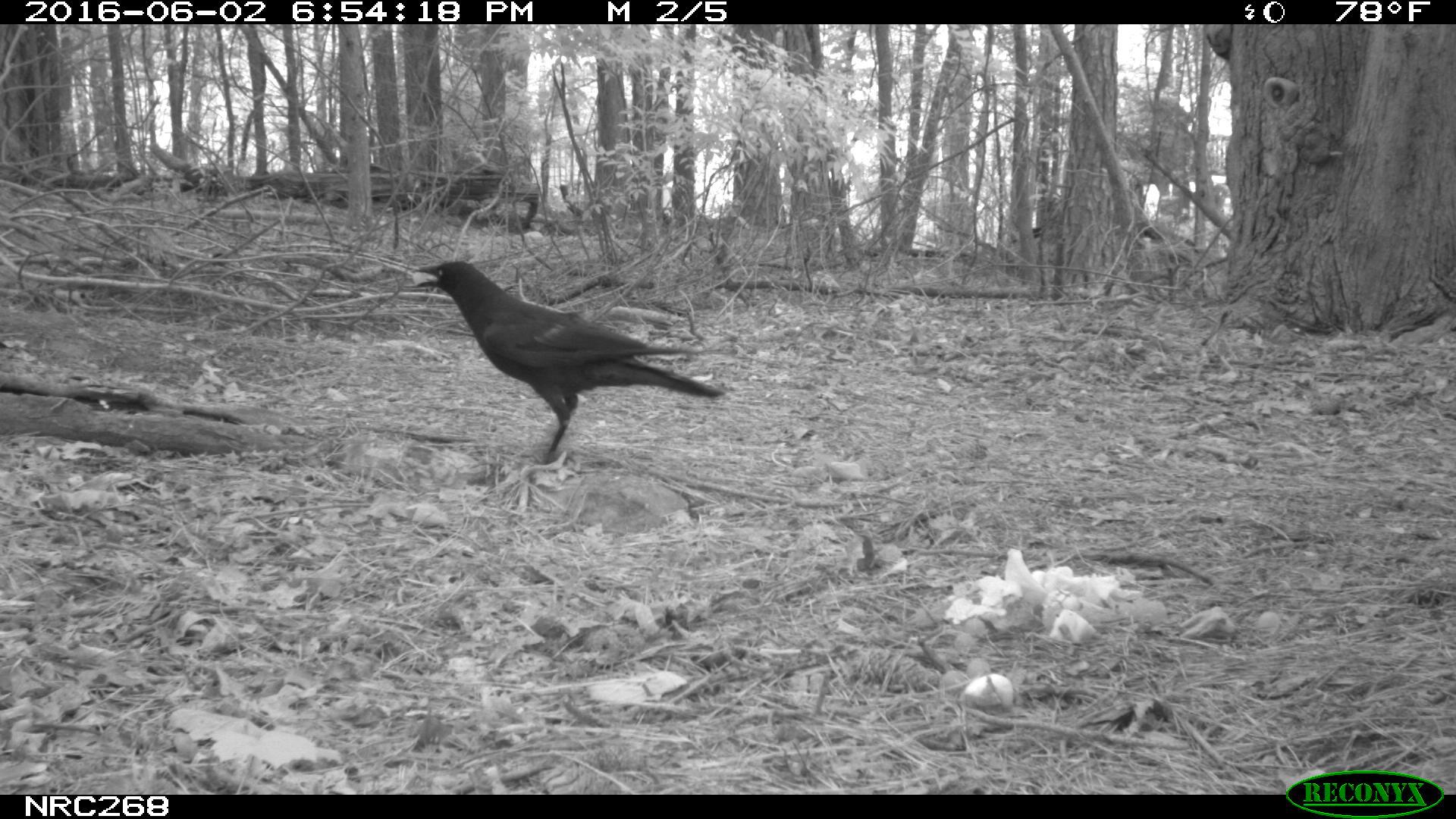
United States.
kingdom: Animalia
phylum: Chordata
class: Aves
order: Passeriformes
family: Corvidae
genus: Corvus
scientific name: Corvus brachyrhynchos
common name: american crow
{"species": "American Crow (Corvus brachyrhynchos)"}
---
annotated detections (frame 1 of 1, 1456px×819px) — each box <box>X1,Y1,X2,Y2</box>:
American Crow: <box>420,254,721,471</box>